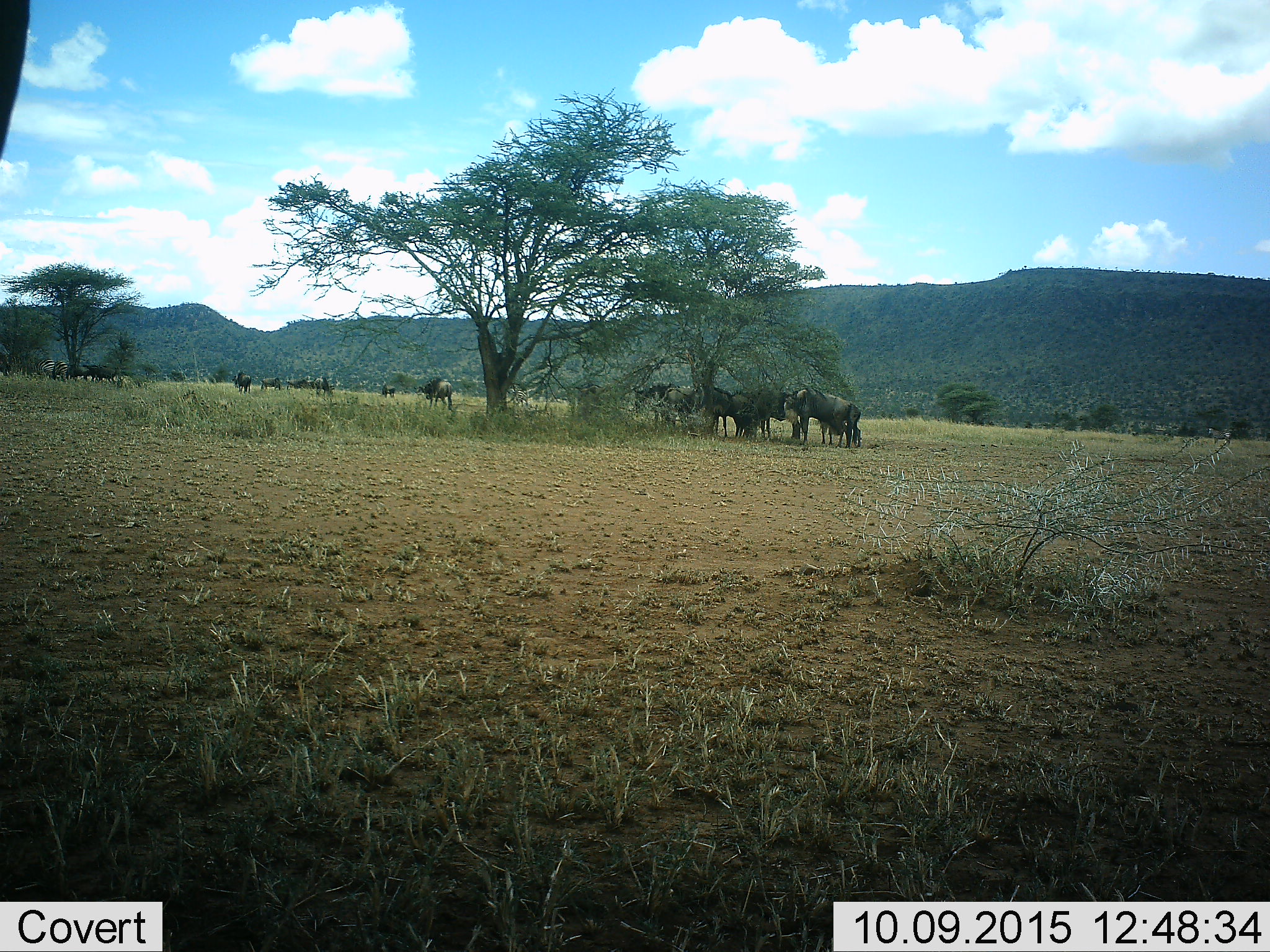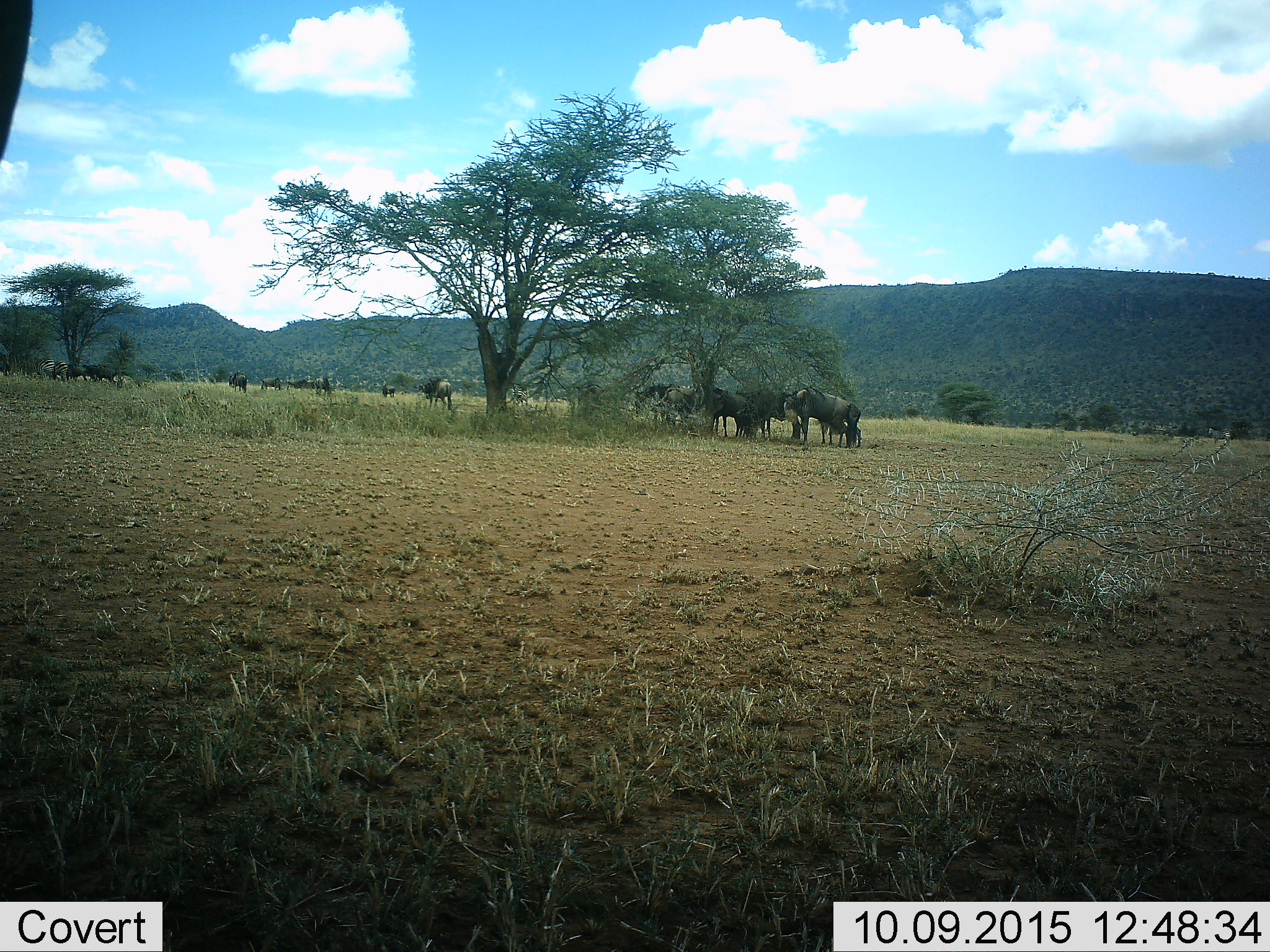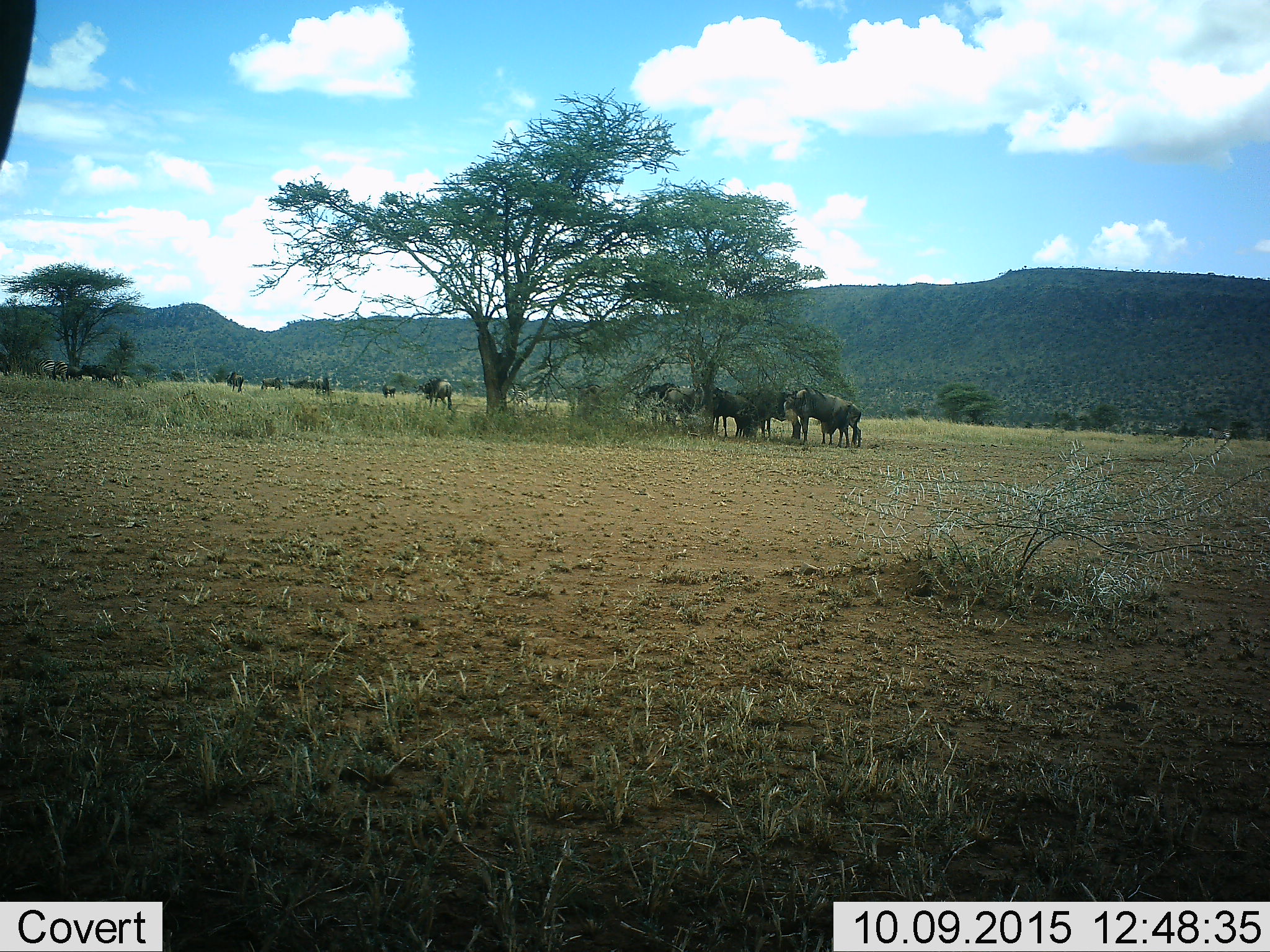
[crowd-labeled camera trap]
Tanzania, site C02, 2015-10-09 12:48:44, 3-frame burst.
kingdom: Animalia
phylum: Chordata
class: Mammalia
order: Artiodactyla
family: Bovidae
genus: Connochaetes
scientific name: Connochaetes taurinus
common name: blue wildebeest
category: wildebeest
Wildebeest (blue wildebeest) (Connochaetes taurinus), count 11-50. Behavior (volunteer vote fractions): standing 79%, resting 29%, moving 36%, interacting 0%. Young present (vote fraction): 29%. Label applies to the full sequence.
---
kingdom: Animalia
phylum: Chordata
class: Mammalia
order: Perissodactyla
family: Equidae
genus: Equus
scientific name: Equus quagga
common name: plains zebra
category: zebra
Zebra (plains zebra) (Equus quagga), count 3. Behavior (volunteer vote fractions): standing 77%, resting 15%, moving 0%, interacting 0%. Young present (vote fraction): 0%. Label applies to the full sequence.